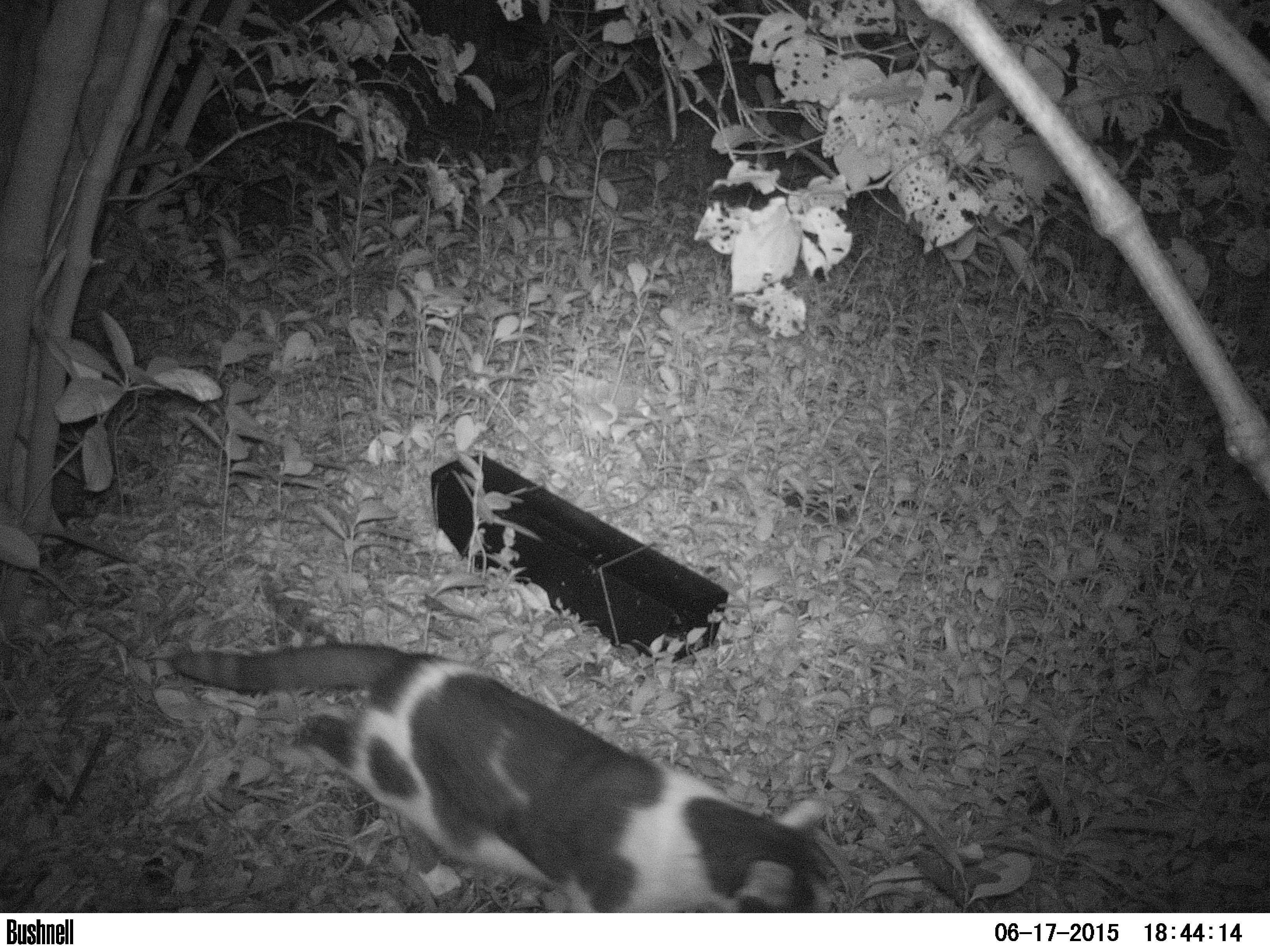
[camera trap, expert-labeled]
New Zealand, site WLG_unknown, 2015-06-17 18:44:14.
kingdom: Animalia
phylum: Chordata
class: Mammalia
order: Carnivora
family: Felidae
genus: Felis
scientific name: Felis catus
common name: domestic cat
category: cat